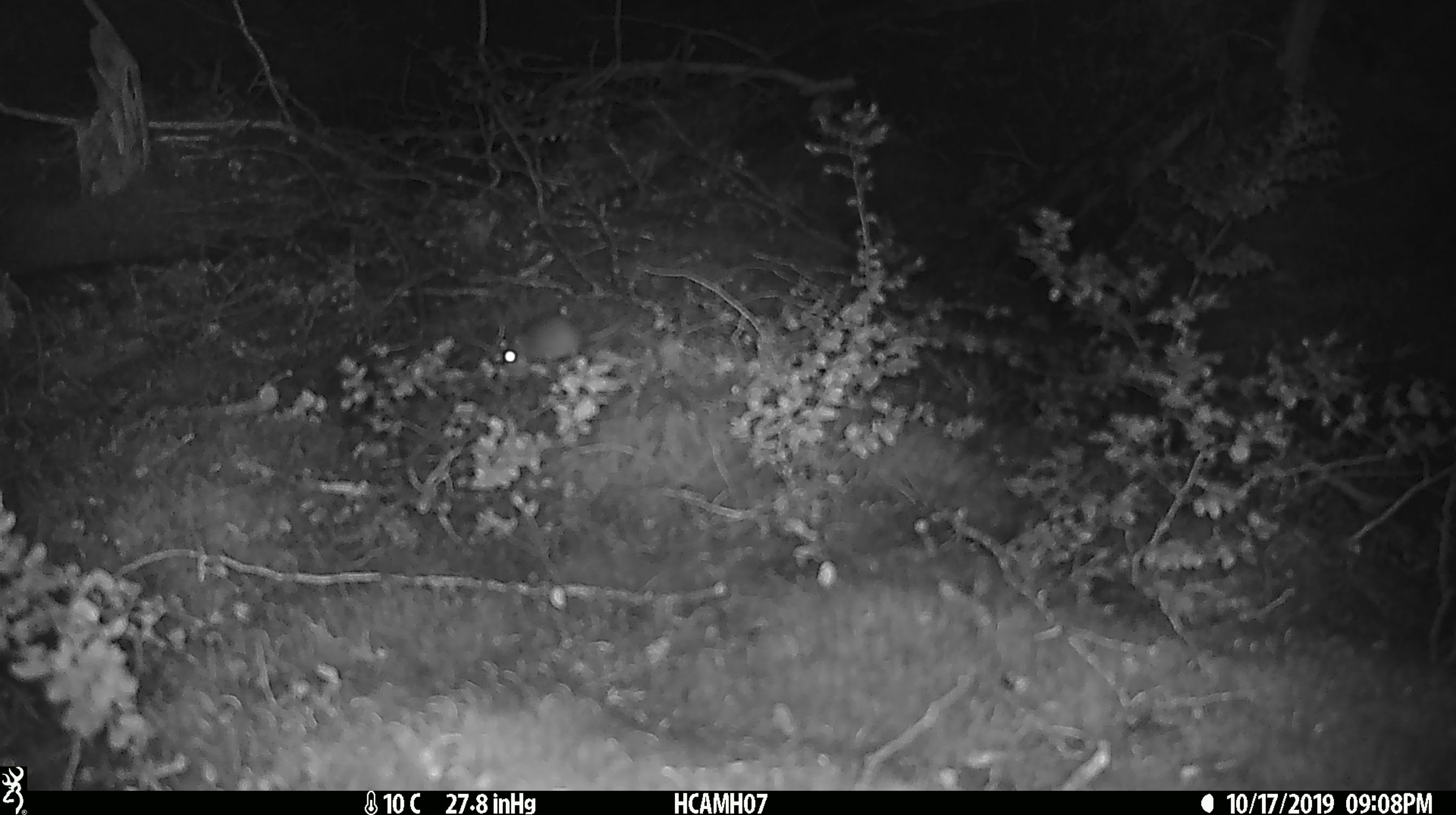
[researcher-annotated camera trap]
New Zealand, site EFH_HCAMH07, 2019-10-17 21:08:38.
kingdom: Animalia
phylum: Chordata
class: Mammalia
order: Rodentia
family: Muridae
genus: Mus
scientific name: Mus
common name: mouse